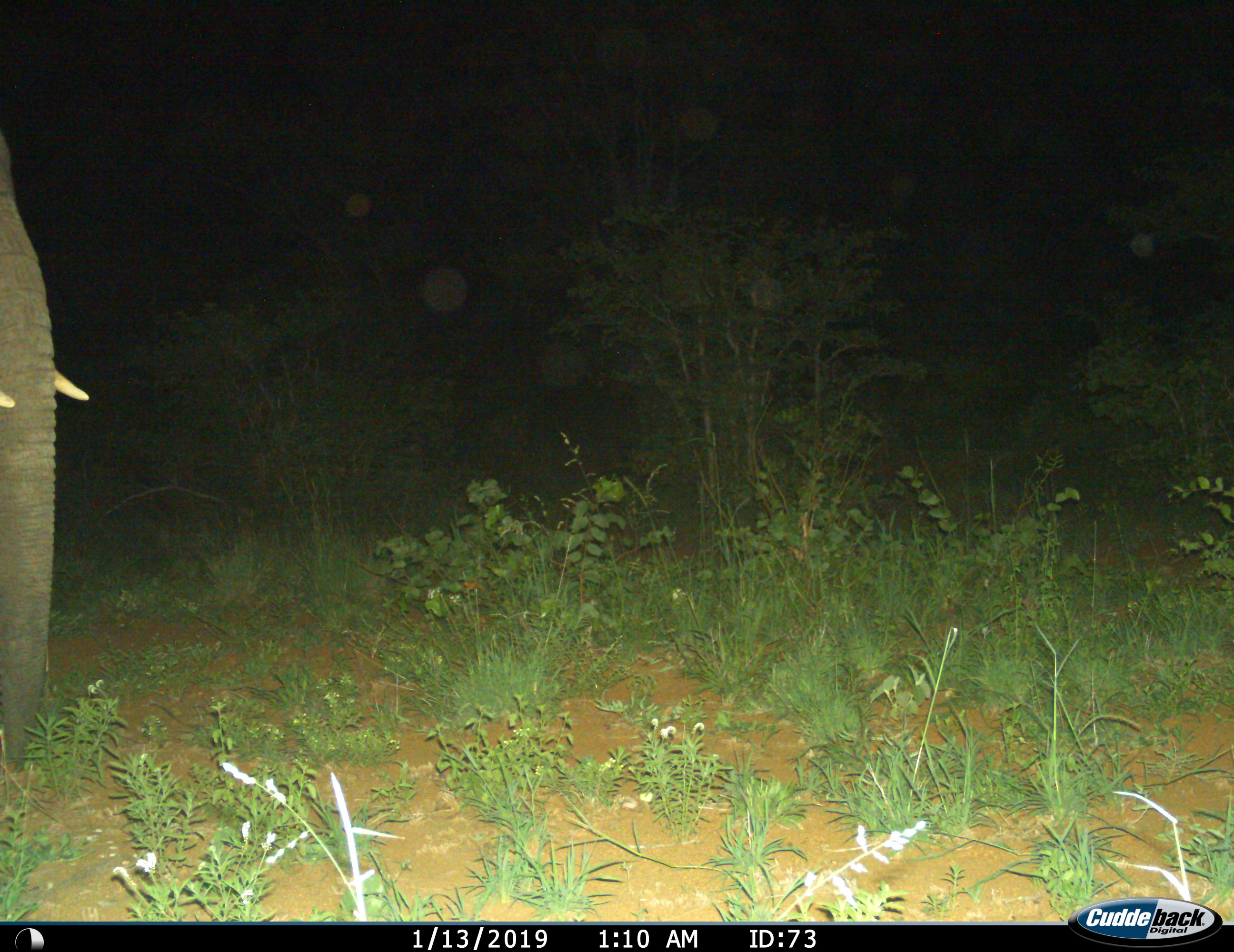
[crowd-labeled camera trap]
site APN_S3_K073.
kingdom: Animalia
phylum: Chordata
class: Mammalia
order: Proboscidea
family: Elephantidae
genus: Loxodonta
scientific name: Loxodonta africana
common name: african bush elephant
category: elephant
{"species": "elephant (african bush elephant) (Loxodonta africana)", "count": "1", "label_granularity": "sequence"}